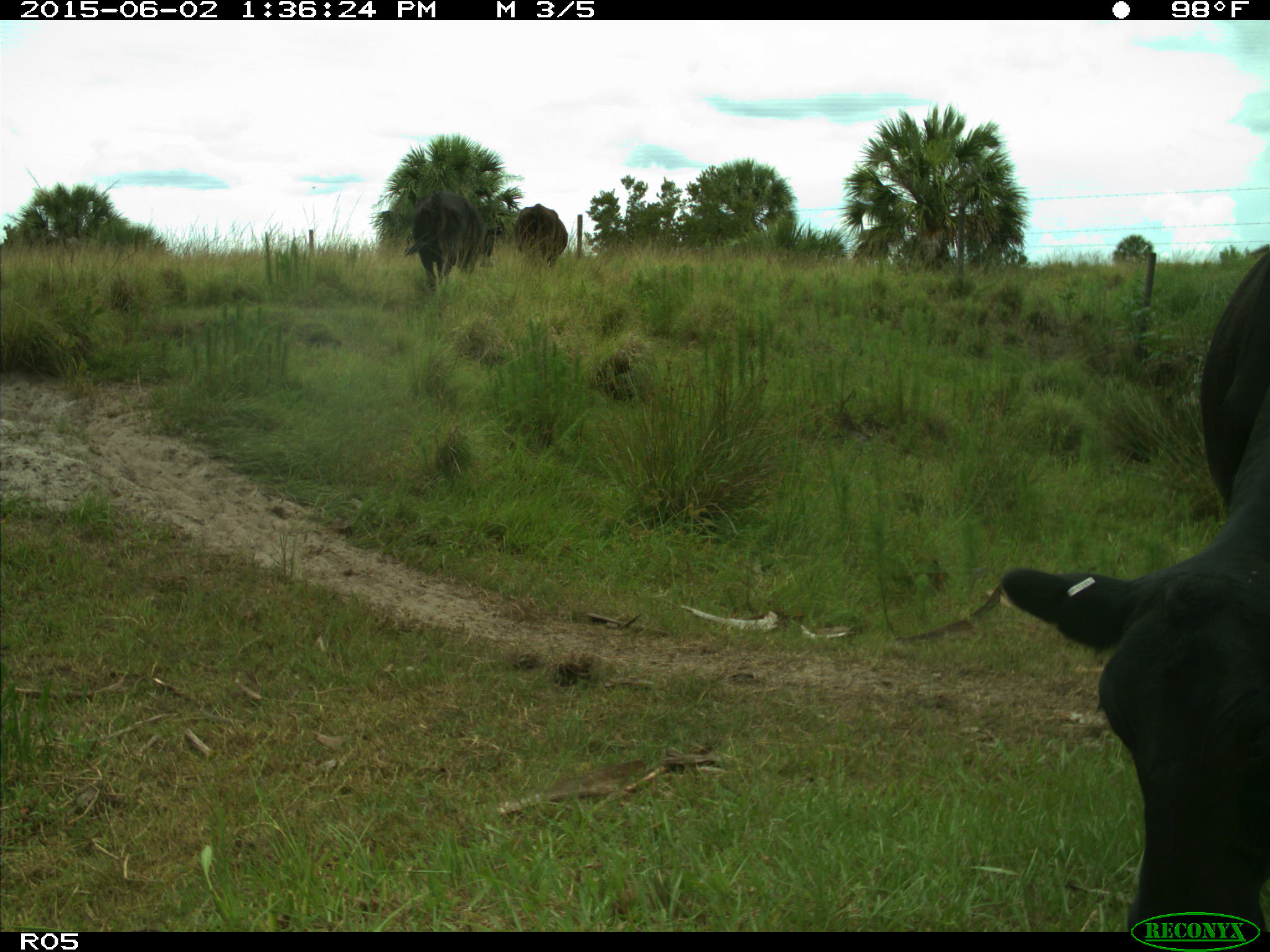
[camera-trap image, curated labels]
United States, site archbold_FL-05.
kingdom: Animalia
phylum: Chordata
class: Mammalia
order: Artiodactyla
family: Bovidae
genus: Bos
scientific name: Bos taurus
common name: domestic cow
Bos taurus (domestic cow).